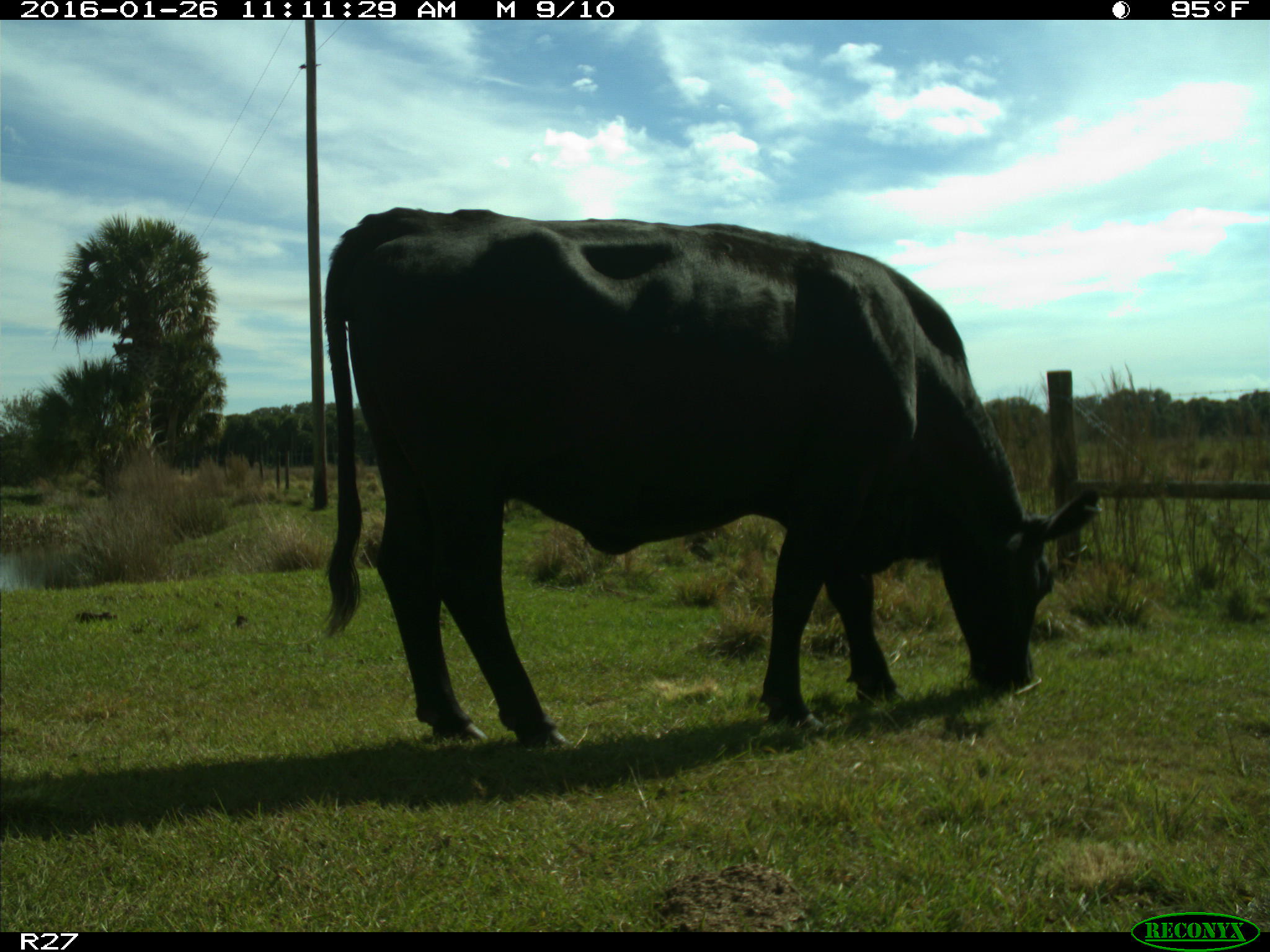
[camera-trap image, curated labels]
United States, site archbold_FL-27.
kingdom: Animalia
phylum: Chordata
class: Mammalia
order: Artiodactyla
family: Bovidae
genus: Bos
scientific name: Bos taurus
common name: domestic cow